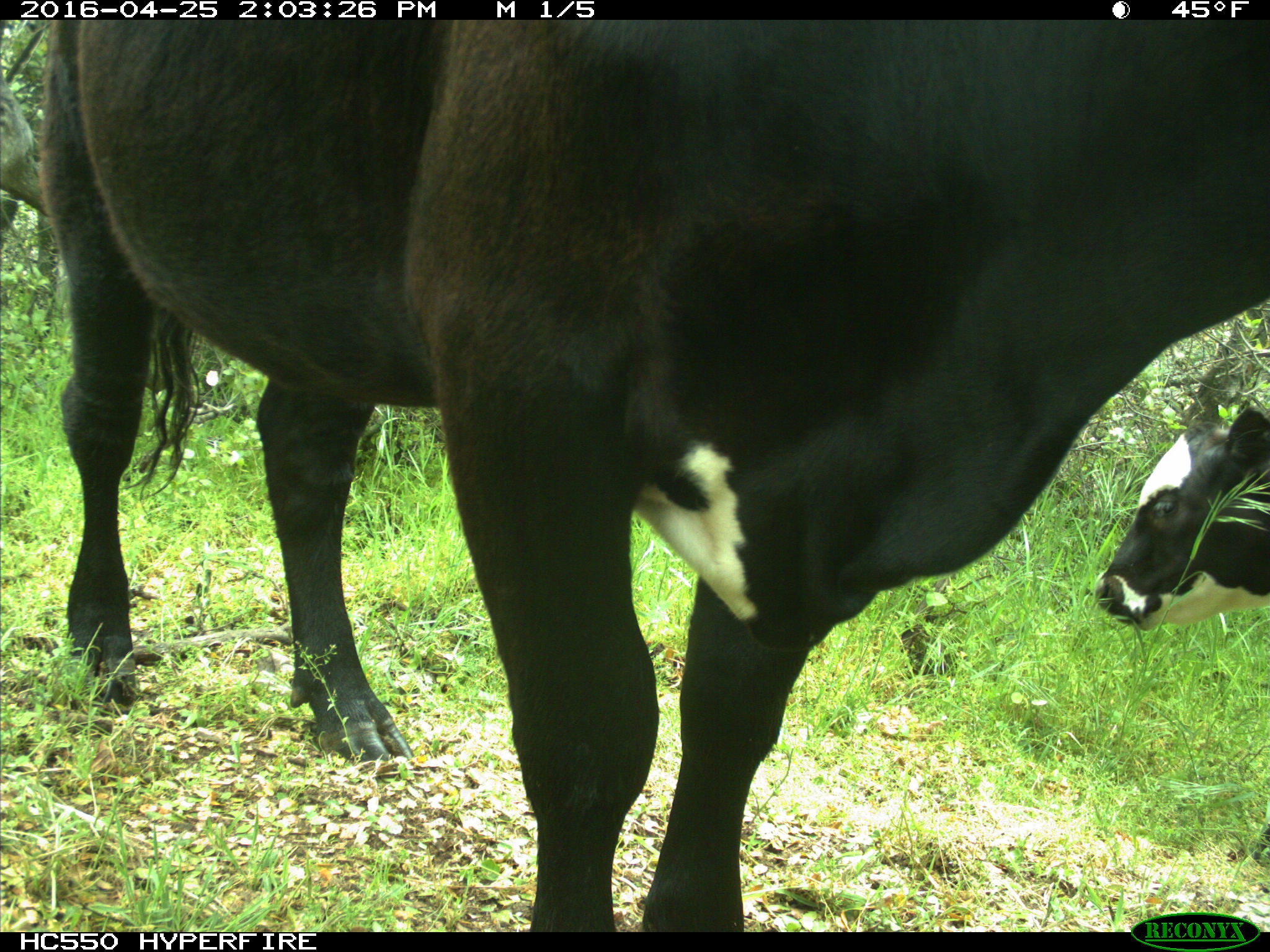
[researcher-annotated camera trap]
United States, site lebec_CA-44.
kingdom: Animalia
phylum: Chordata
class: Mammalia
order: Artiodactyla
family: Bovidae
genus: Bos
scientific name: Bos taurus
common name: domestic cow